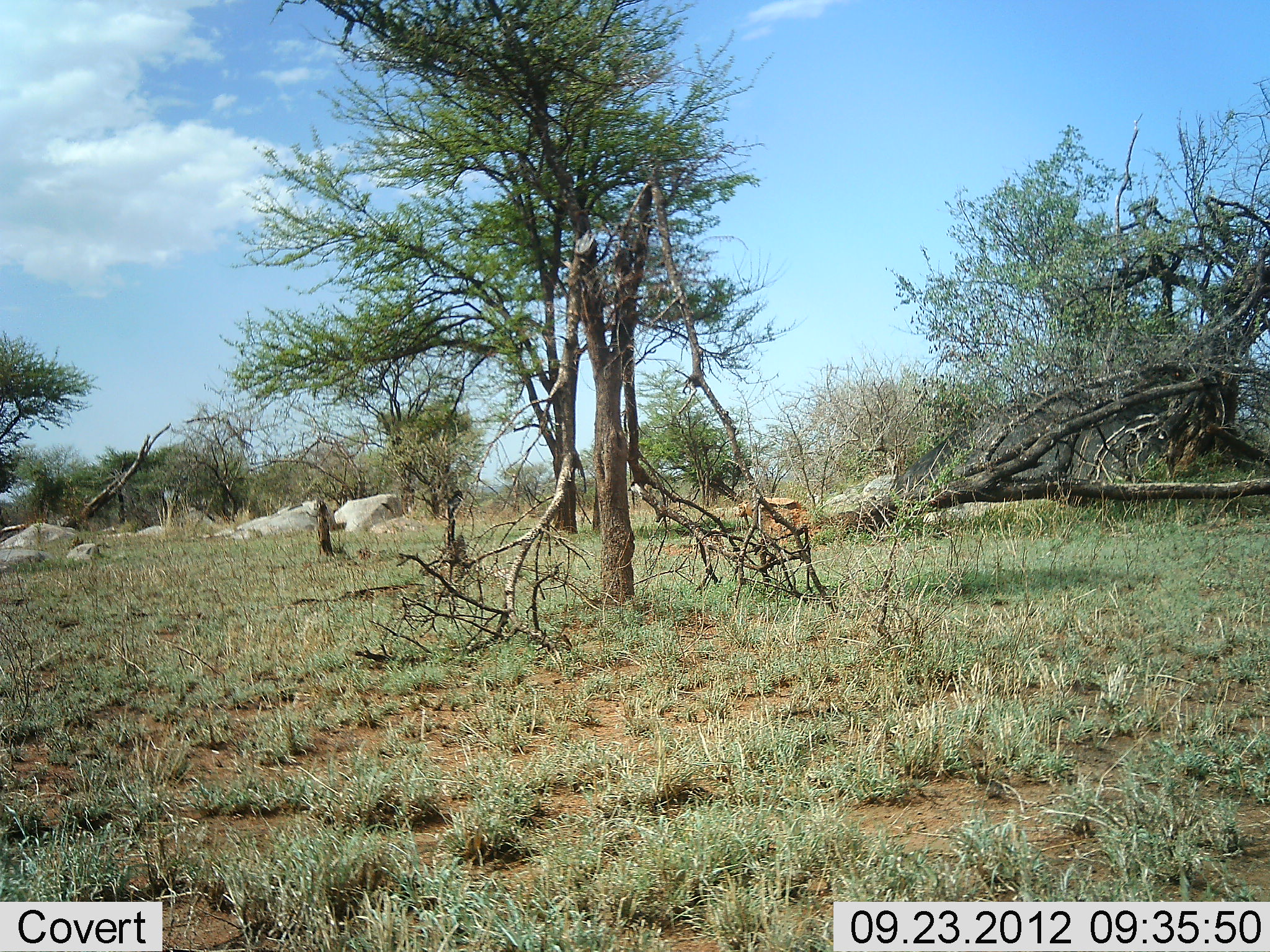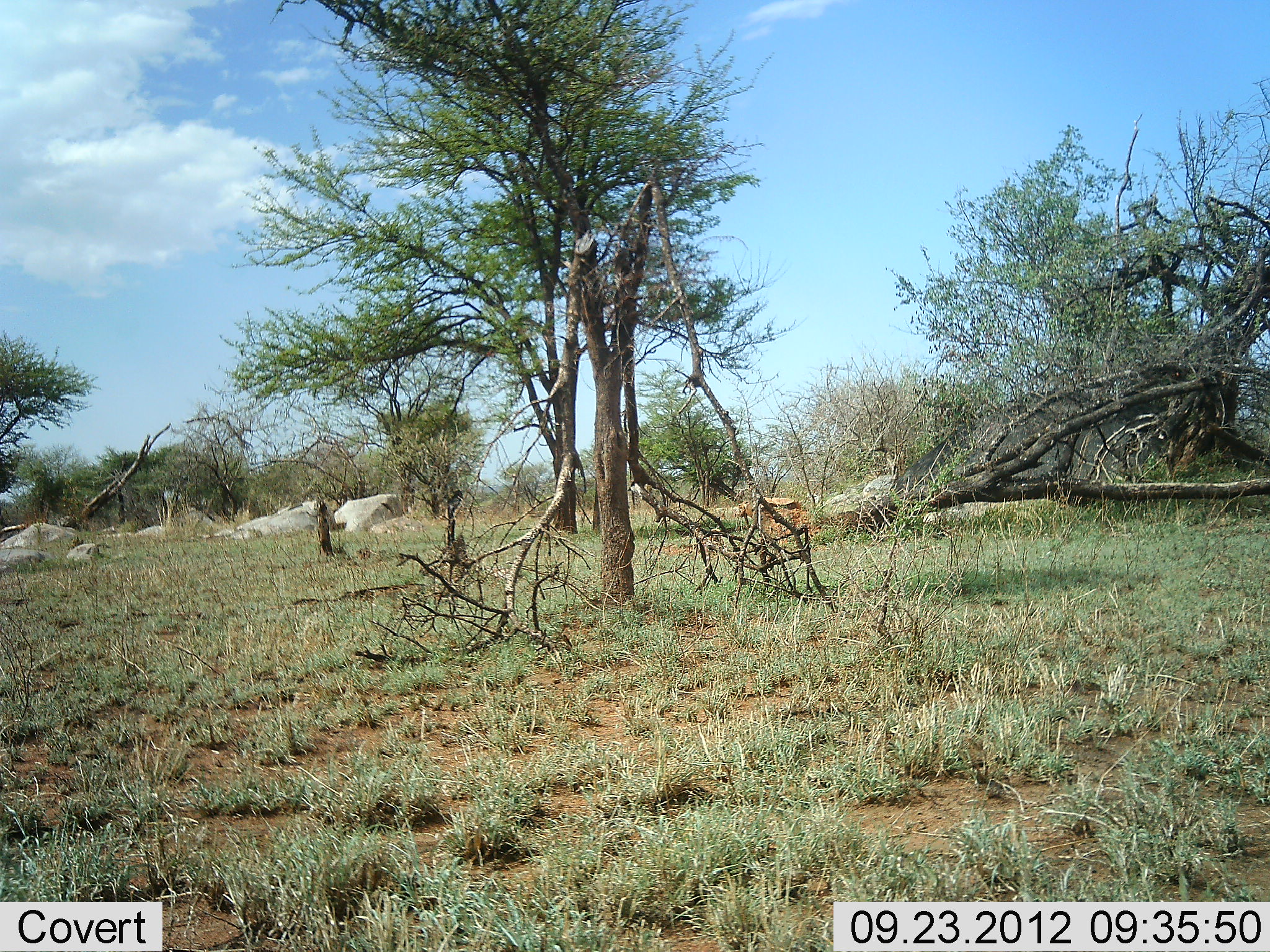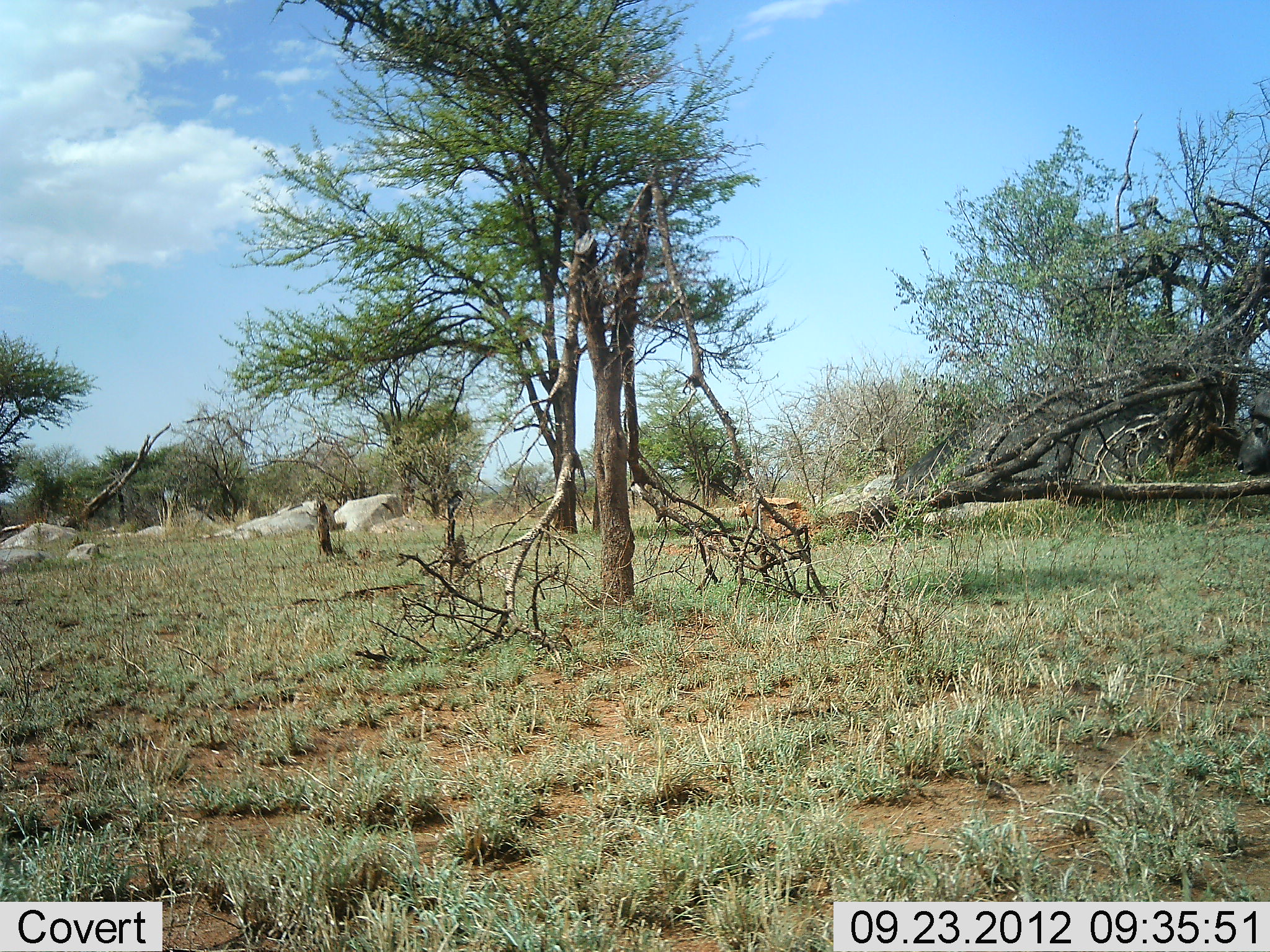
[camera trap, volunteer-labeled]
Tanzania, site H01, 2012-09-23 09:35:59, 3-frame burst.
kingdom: Animalia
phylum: Chordata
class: Mammalia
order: Artiodactyla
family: Bovidae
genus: Syncerus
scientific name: Syncerus caffer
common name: cape buffalo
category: buffalo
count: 1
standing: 0%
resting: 0%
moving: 100%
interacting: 0%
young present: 0%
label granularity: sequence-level